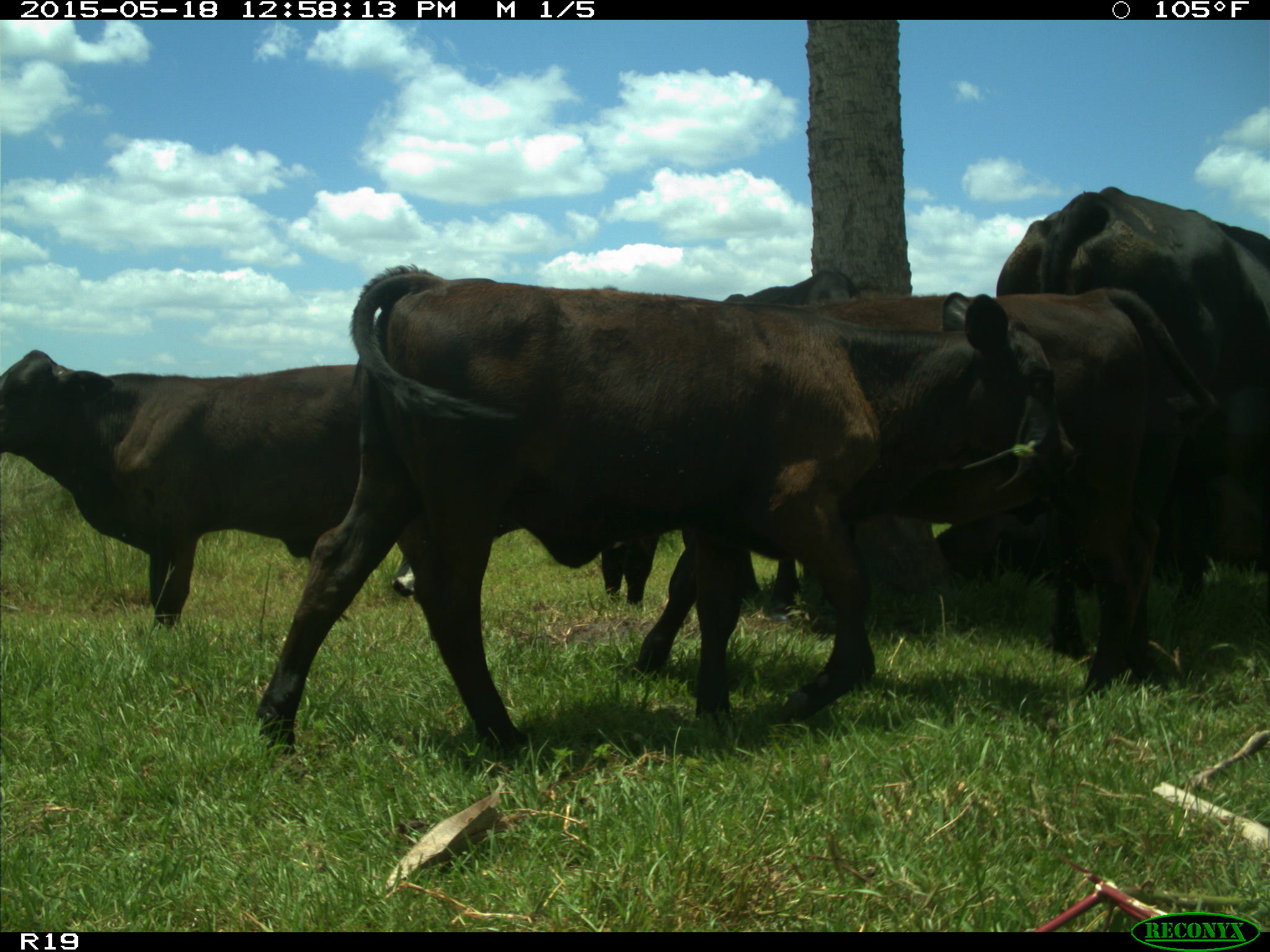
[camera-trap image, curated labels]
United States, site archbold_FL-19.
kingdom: Animalia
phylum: Chordata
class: Mammalia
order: Artiodactyla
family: Bovidae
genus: Bos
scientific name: Bos taurus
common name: domestic cow